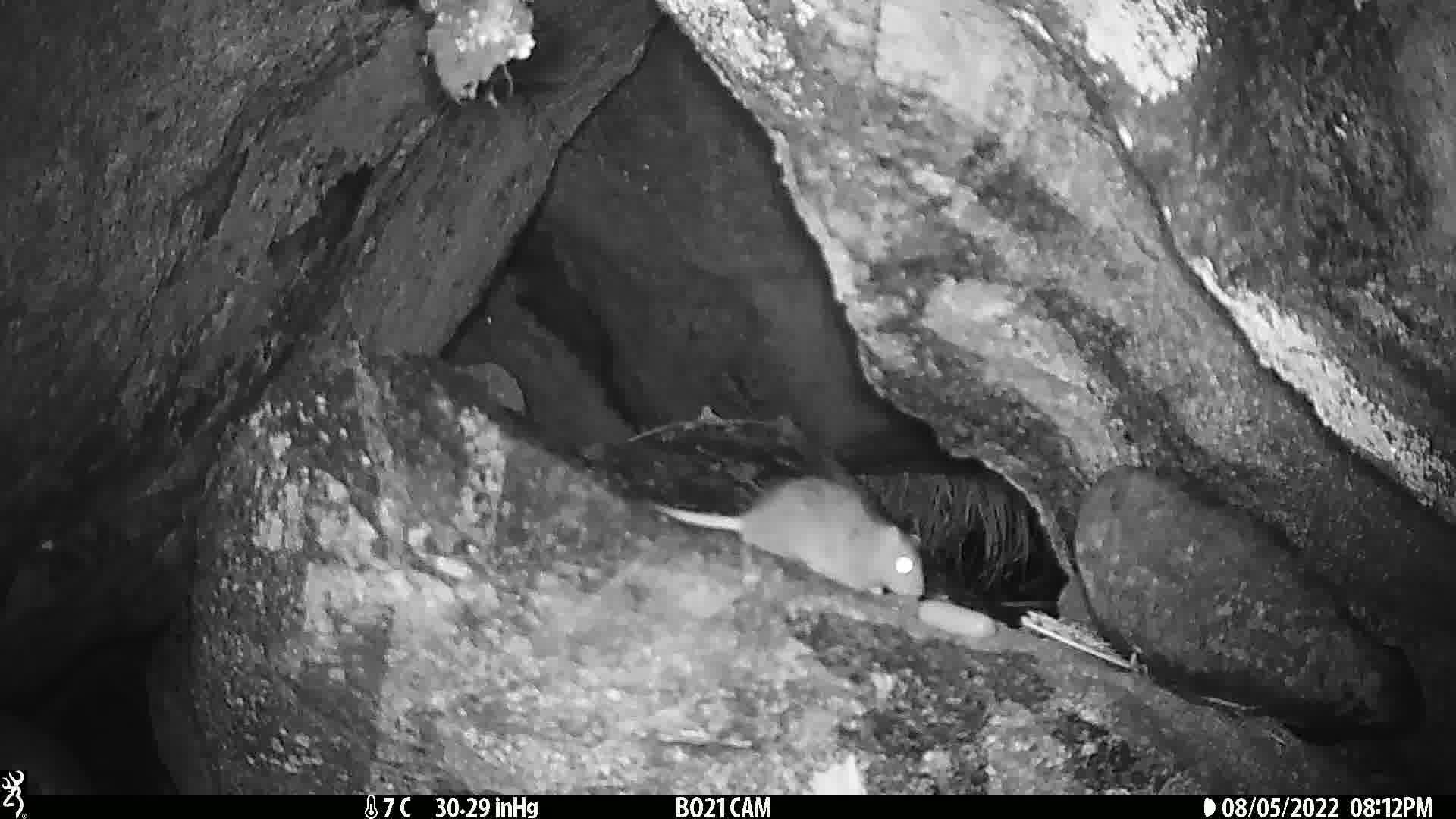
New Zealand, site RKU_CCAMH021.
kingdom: Animalia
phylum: Chordata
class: Mammalia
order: Rodentia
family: Muridae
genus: Rattus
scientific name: Rattus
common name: rat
Rat (Rattus).